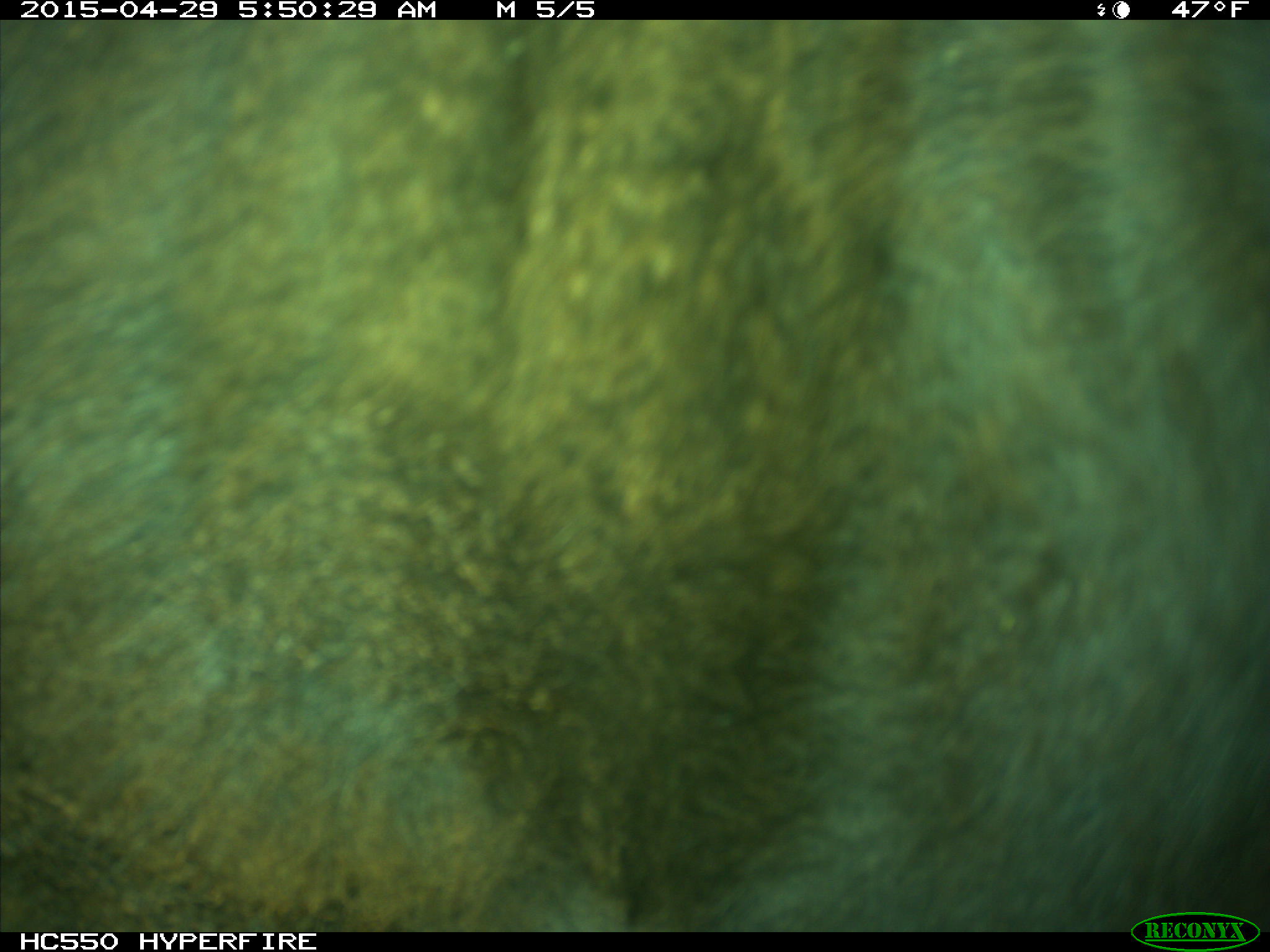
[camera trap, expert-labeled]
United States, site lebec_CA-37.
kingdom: Animalia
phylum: Chordata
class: Mammalia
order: Artiodactyla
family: Bovidae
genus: Bos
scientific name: Bos taurus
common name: domestic cow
Bos taurus (domestic cow).